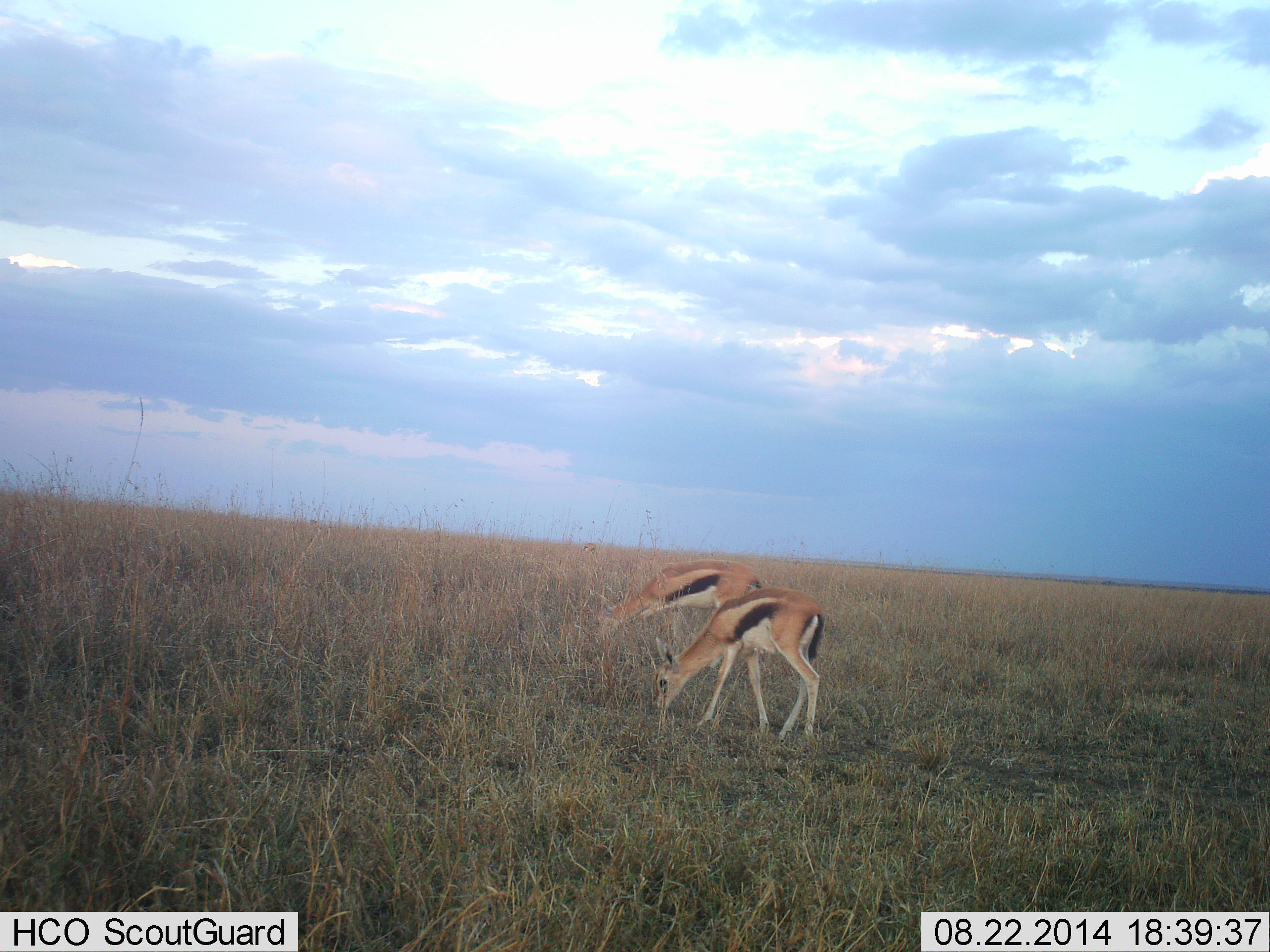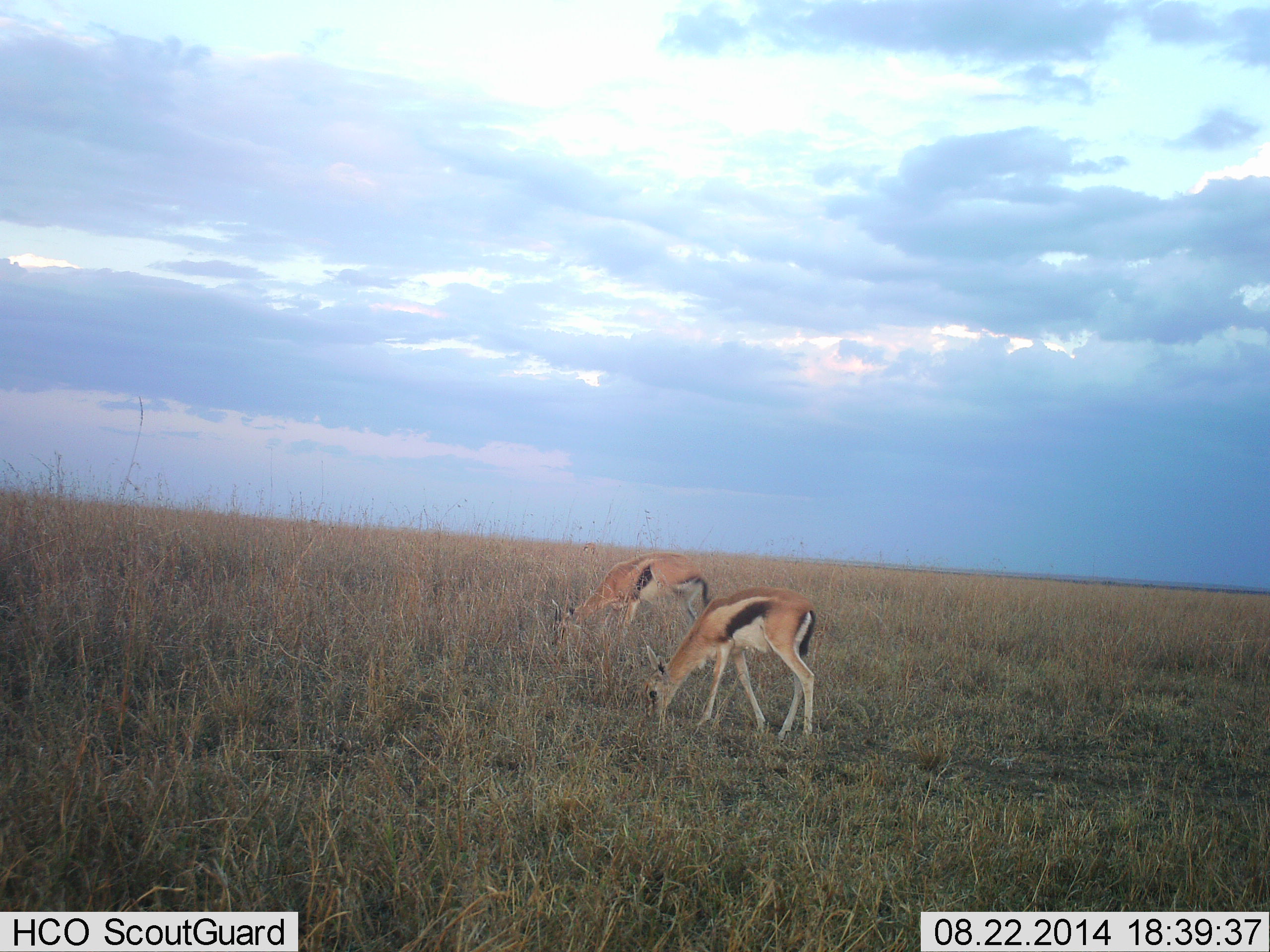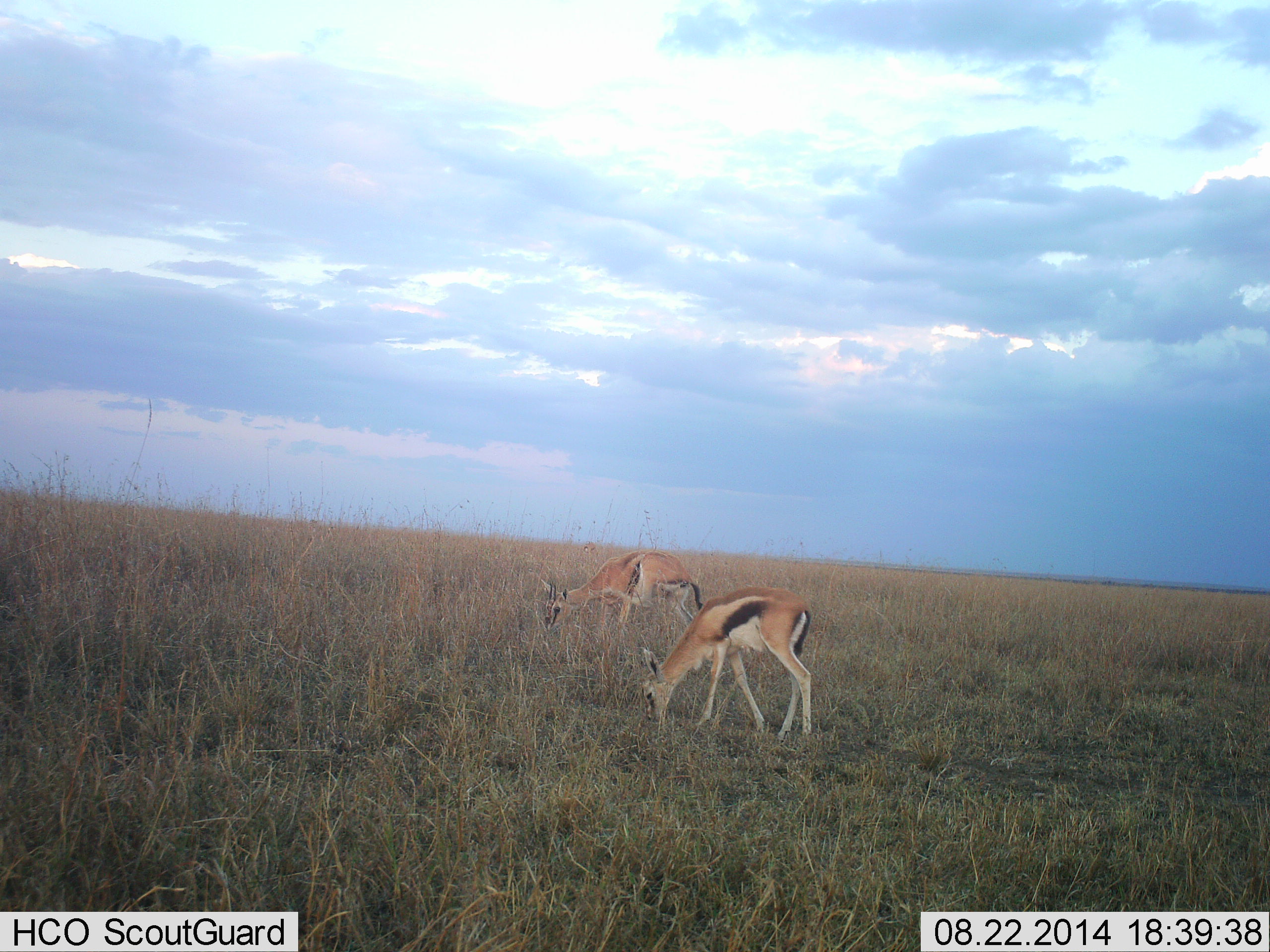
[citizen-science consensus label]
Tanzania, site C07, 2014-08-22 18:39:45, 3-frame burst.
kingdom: Animalia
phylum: Chordata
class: Mammalia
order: Artiodactyla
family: Bovidae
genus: Eudorcas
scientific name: Eudorcas thomsonii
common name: thomson's gazelle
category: gazellethomsons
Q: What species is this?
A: Gazellethomsons (thomson's gazelle) (Eudorcas thomsonii).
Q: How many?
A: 2.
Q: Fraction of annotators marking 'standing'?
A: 30%.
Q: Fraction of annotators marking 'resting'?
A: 0%.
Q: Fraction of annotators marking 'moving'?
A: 10%.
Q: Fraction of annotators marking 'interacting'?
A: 0%.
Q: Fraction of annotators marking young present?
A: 10%.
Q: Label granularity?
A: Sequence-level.